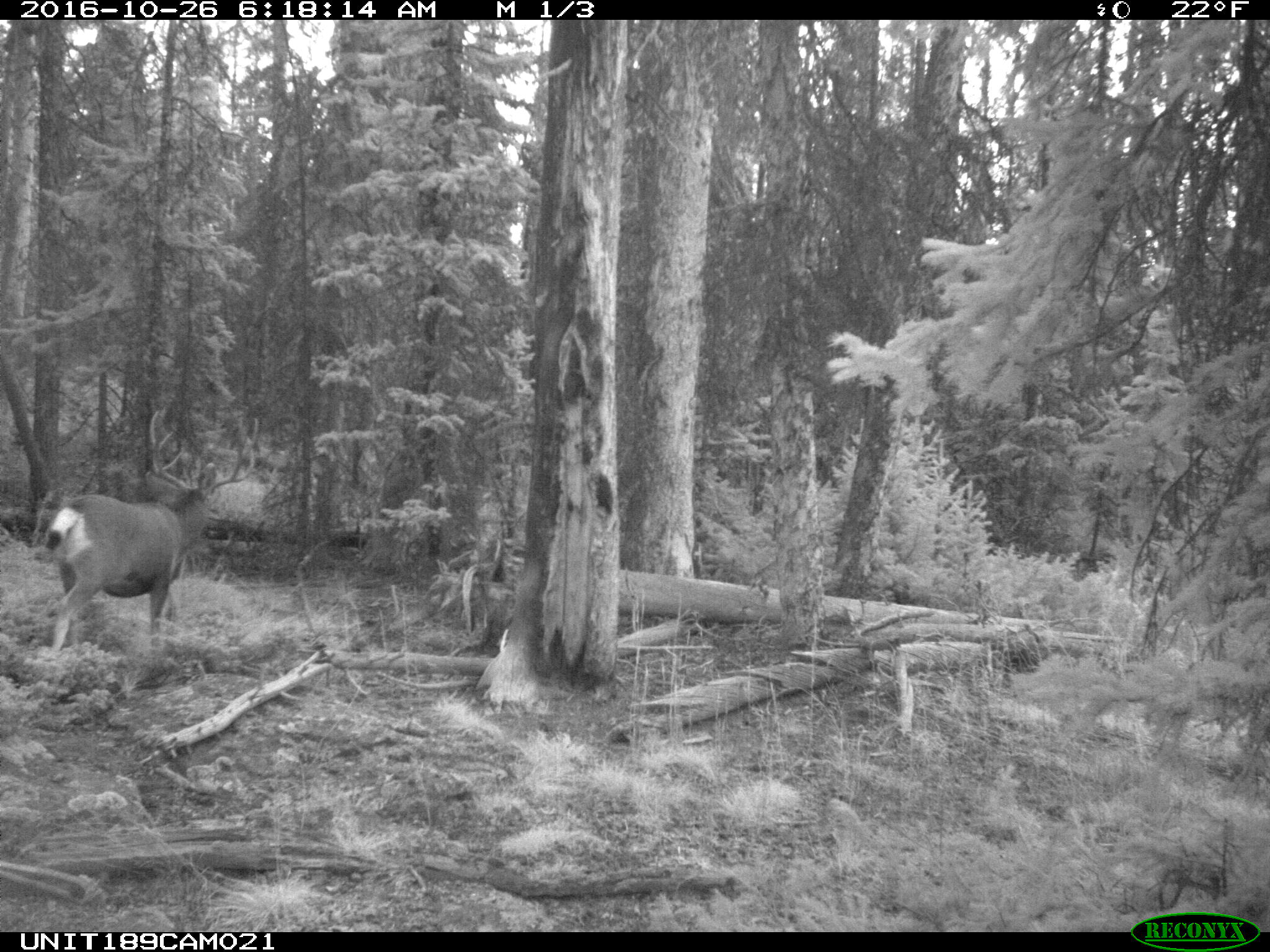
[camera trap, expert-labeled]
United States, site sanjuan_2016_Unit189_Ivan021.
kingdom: Animalia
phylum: Chordata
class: Mammalia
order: Artiodactyla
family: Cervidae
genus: Odocoileus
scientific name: Odocoileus hemionus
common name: mule deer